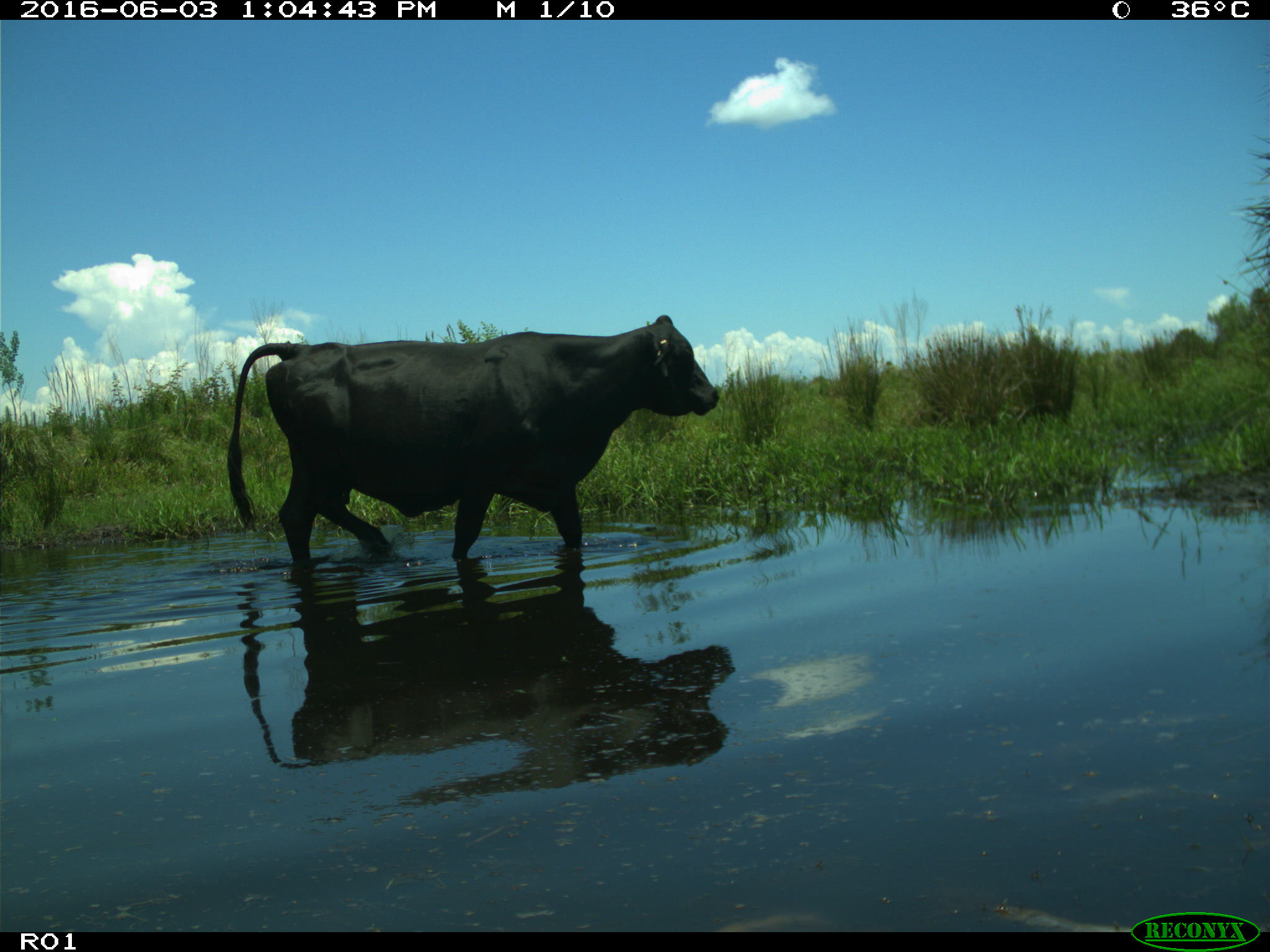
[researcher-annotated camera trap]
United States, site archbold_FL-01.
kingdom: Animalia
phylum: Chordata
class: Mammalia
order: Artiodactyla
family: Bovidae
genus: Bos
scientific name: Bos taurus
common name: domestic cow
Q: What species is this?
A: Bos taurus (domestic cow).